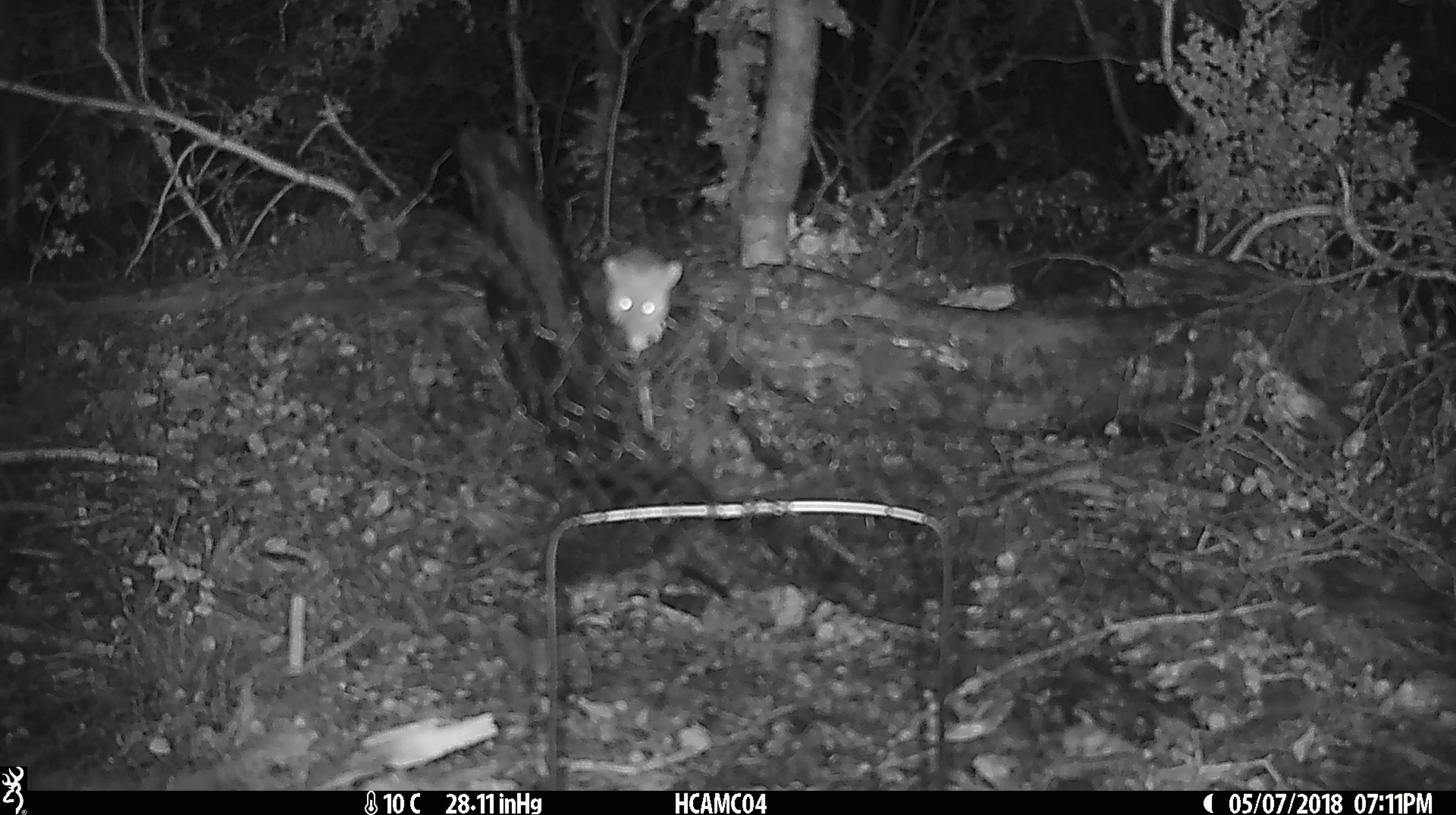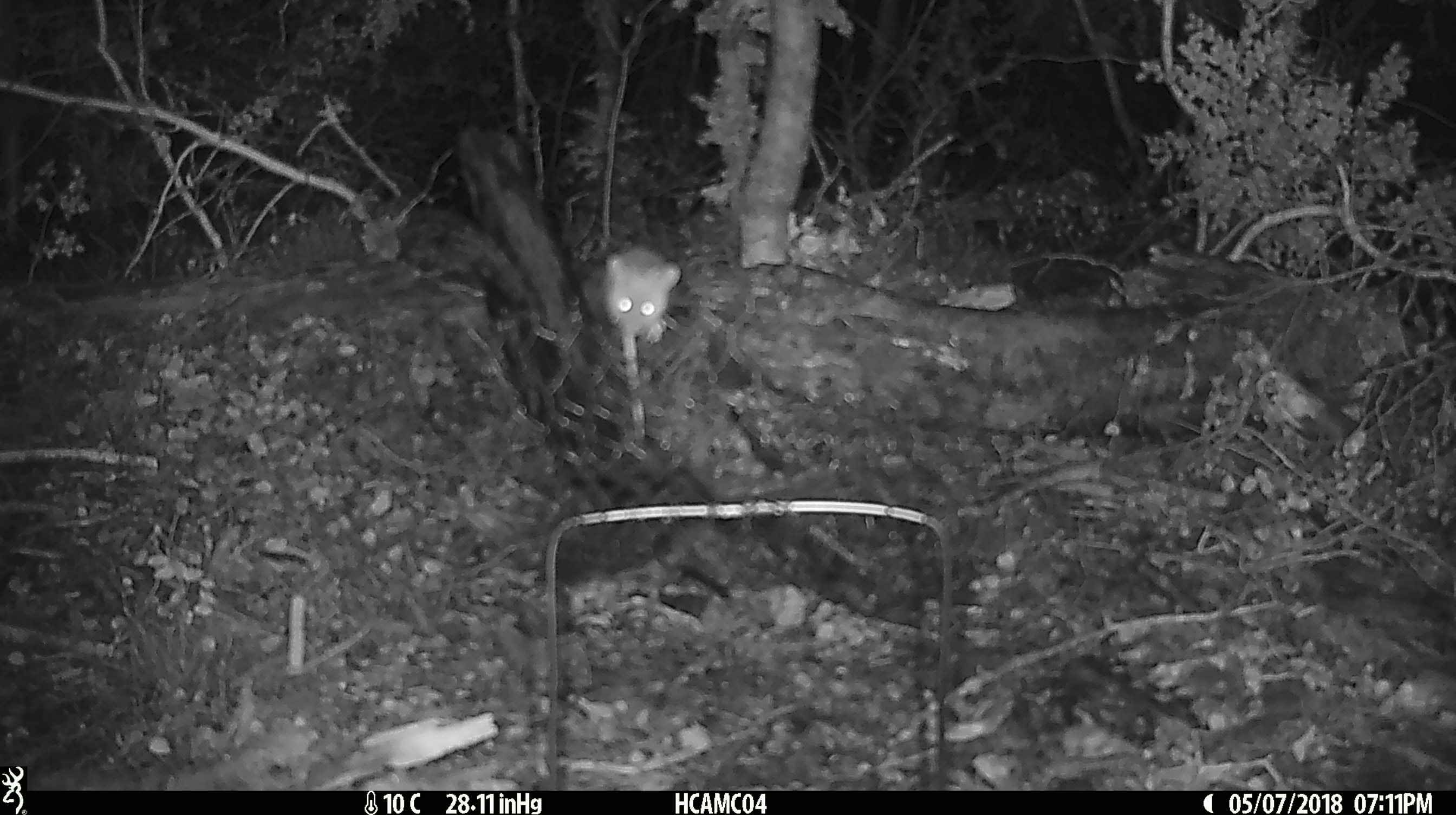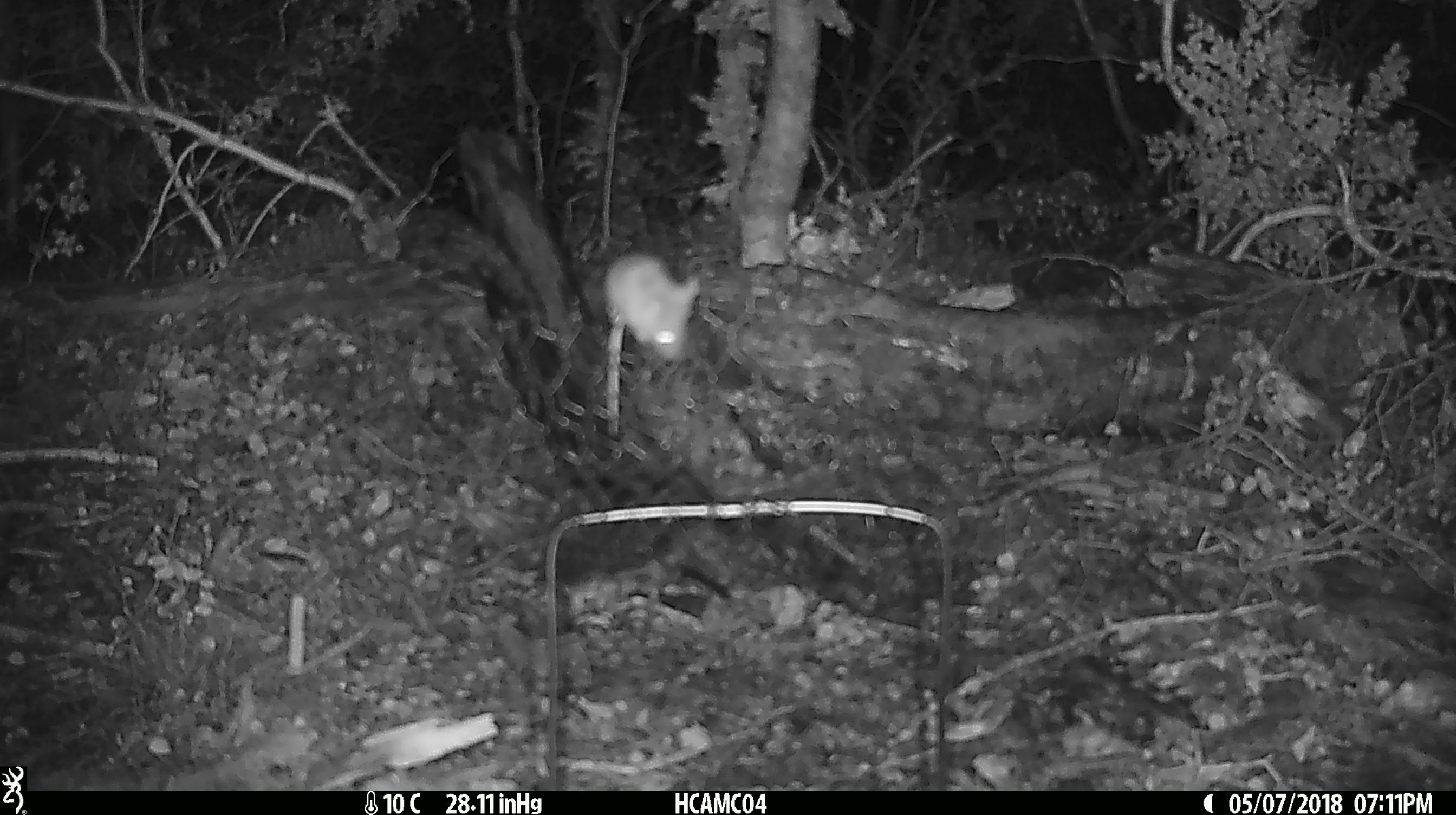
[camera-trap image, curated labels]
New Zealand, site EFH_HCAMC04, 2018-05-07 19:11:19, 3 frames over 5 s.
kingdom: Animalia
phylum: Chordata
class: Mammalia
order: Rodentia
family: Muridae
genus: Mus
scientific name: Mus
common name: mouse